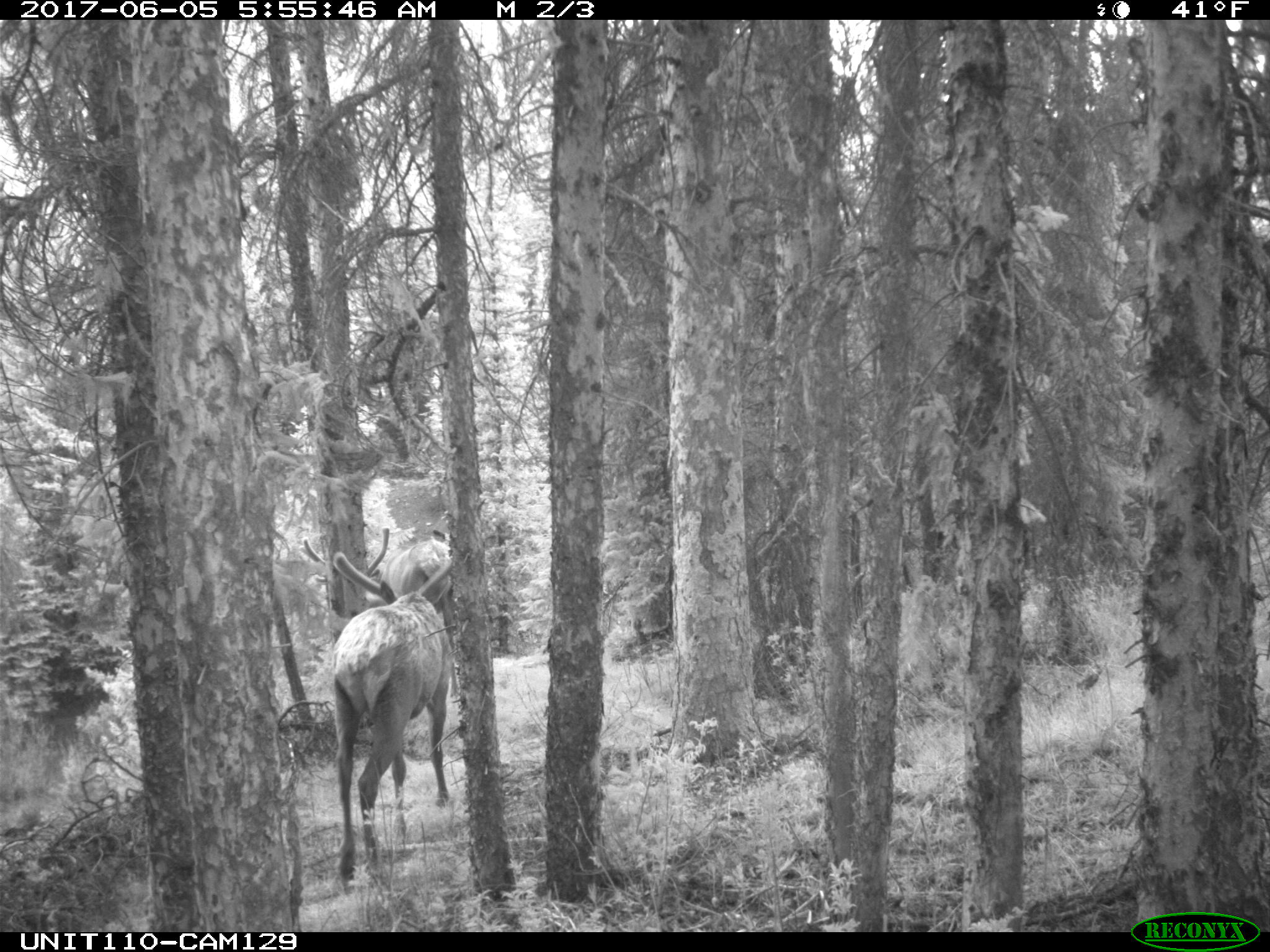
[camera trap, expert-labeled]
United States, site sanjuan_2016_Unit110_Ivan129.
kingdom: Animalia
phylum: Chordata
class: Mammalia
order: Artiodactyla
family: Cervidae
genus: Cervus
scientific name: Cervus elaphus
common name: red deer